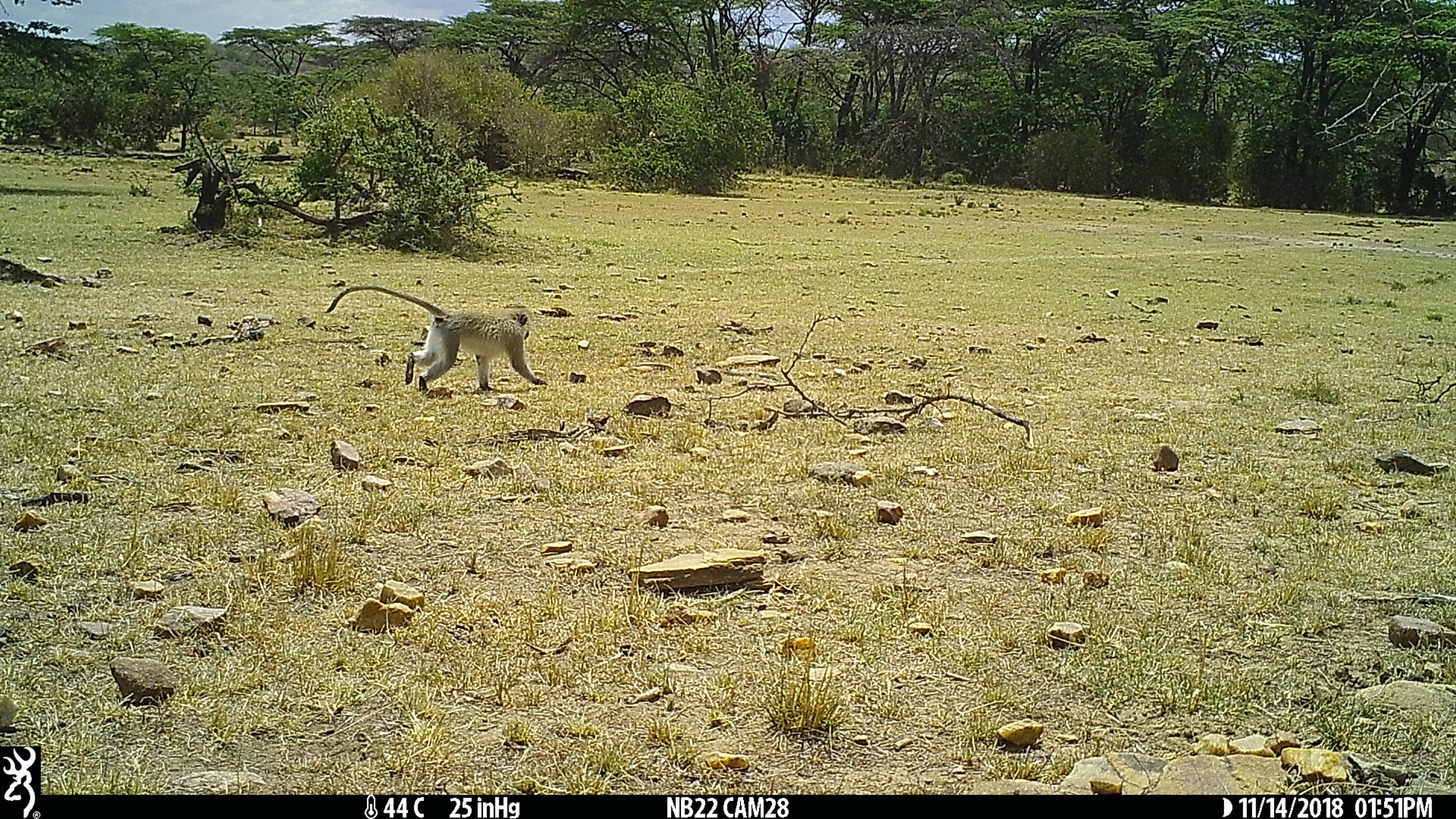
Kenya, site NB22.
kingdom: Animalia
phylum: Chordata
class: Mammalia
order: Primates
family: Cercopithecidae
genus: Chlorocebus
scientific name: Chlorocebus pygerythrus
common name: vervet monkey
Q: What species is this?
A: Vervet monkey (Chlorocebus pygerythrus).